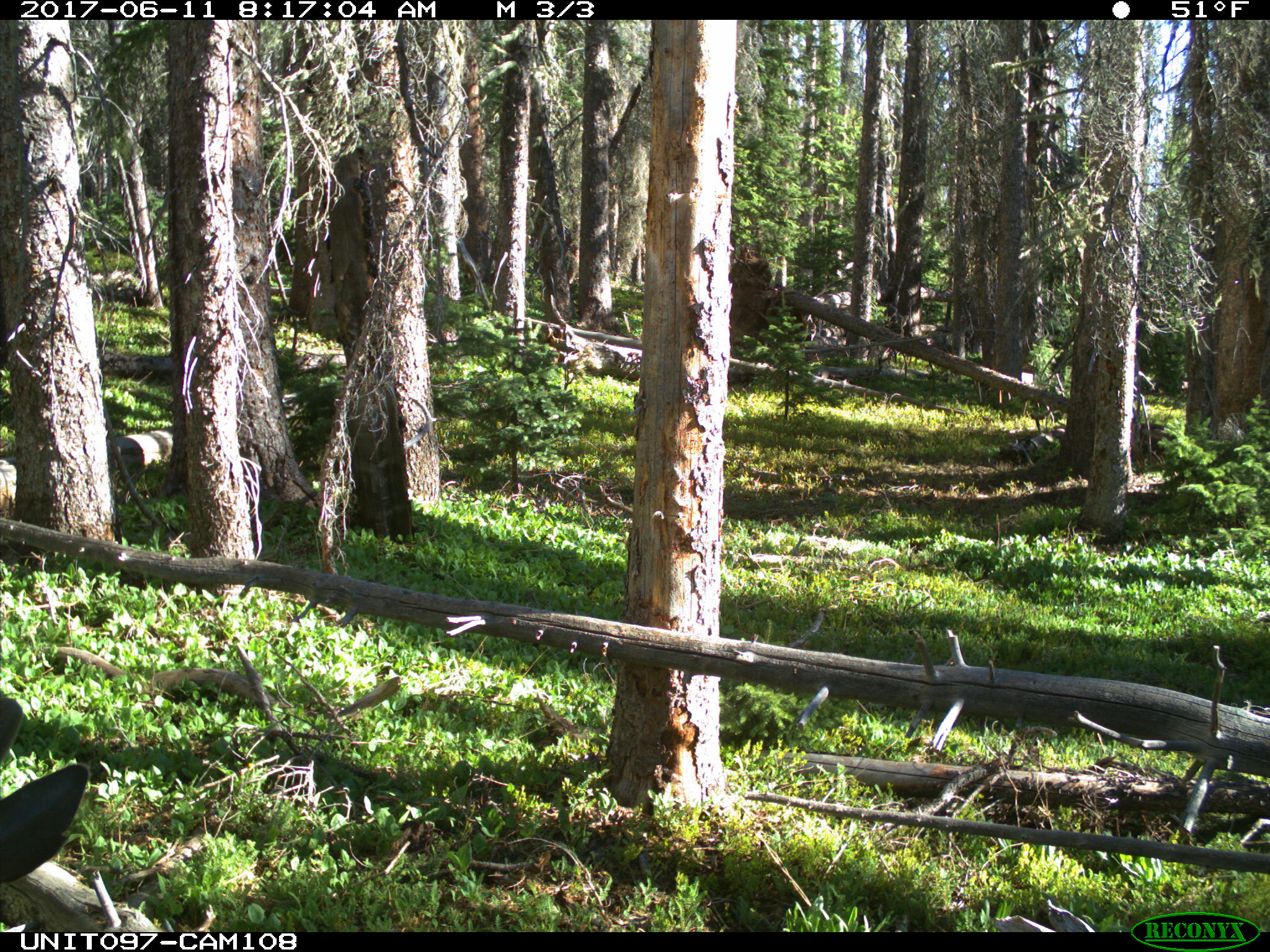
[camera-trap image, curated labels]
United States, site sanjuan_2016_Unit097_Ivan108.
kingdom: Animalia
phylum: Chordata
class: Mammalia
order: Artiodactyla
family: Cervidae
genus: Odocoileus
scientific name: Odocoileus hemionus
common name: mule deer